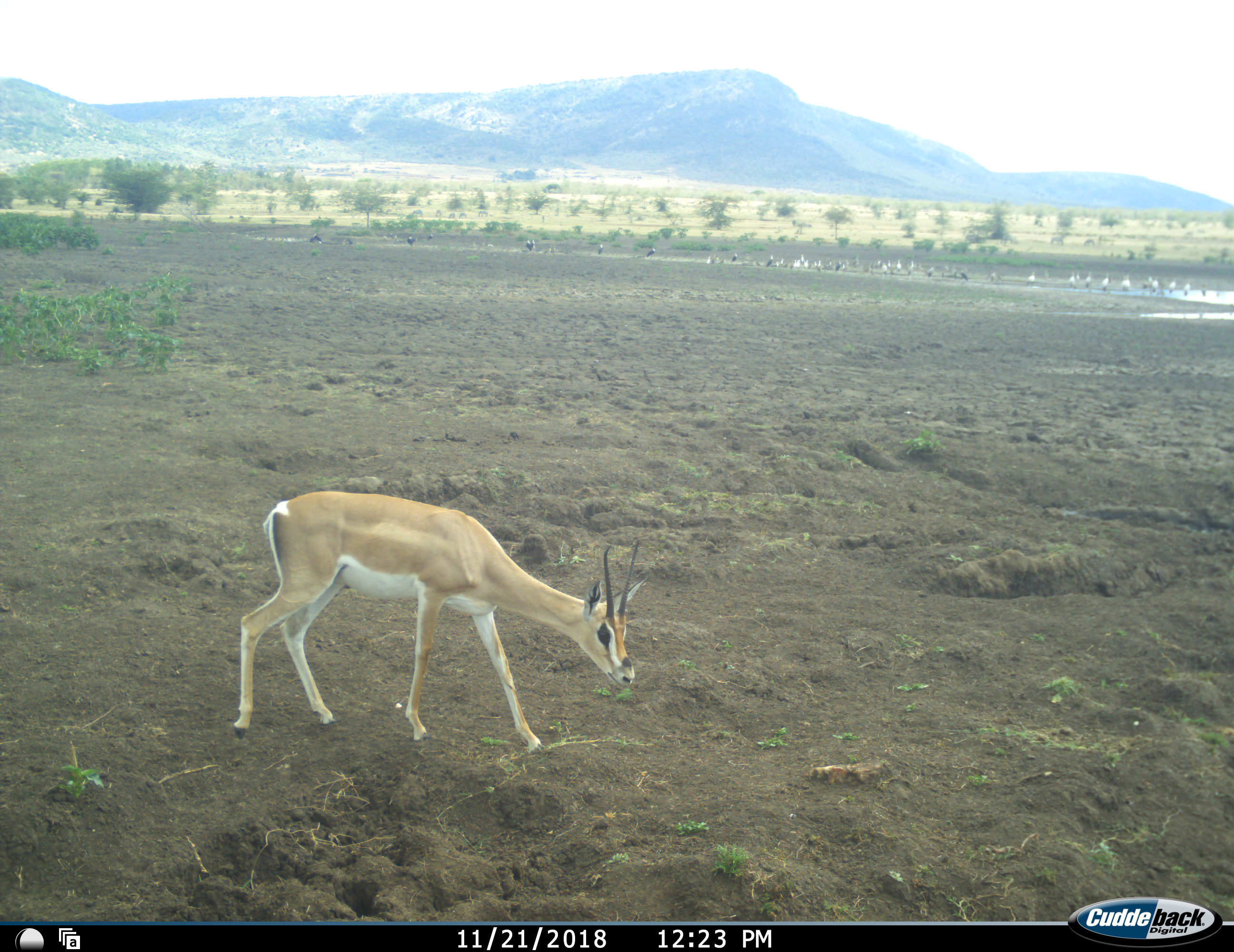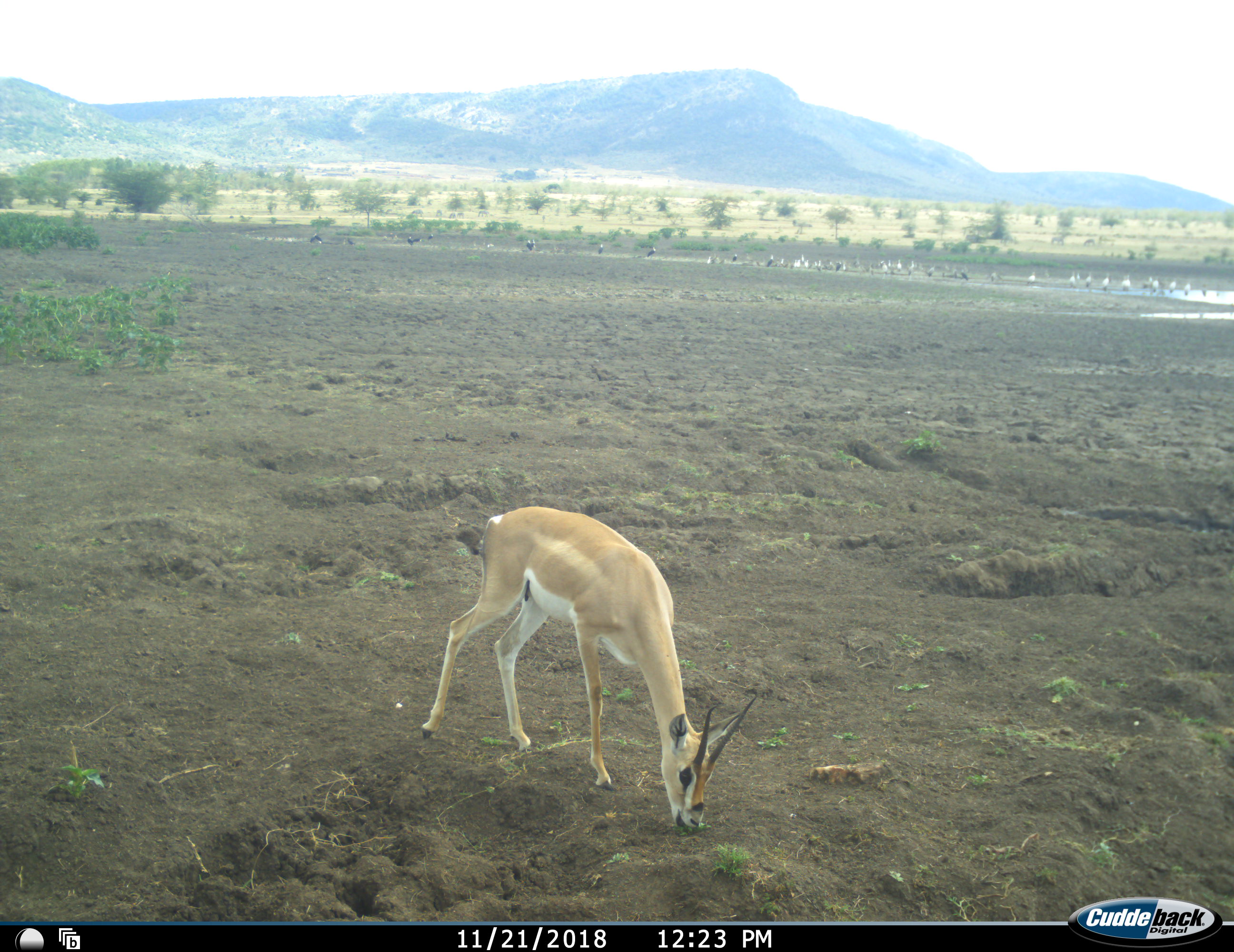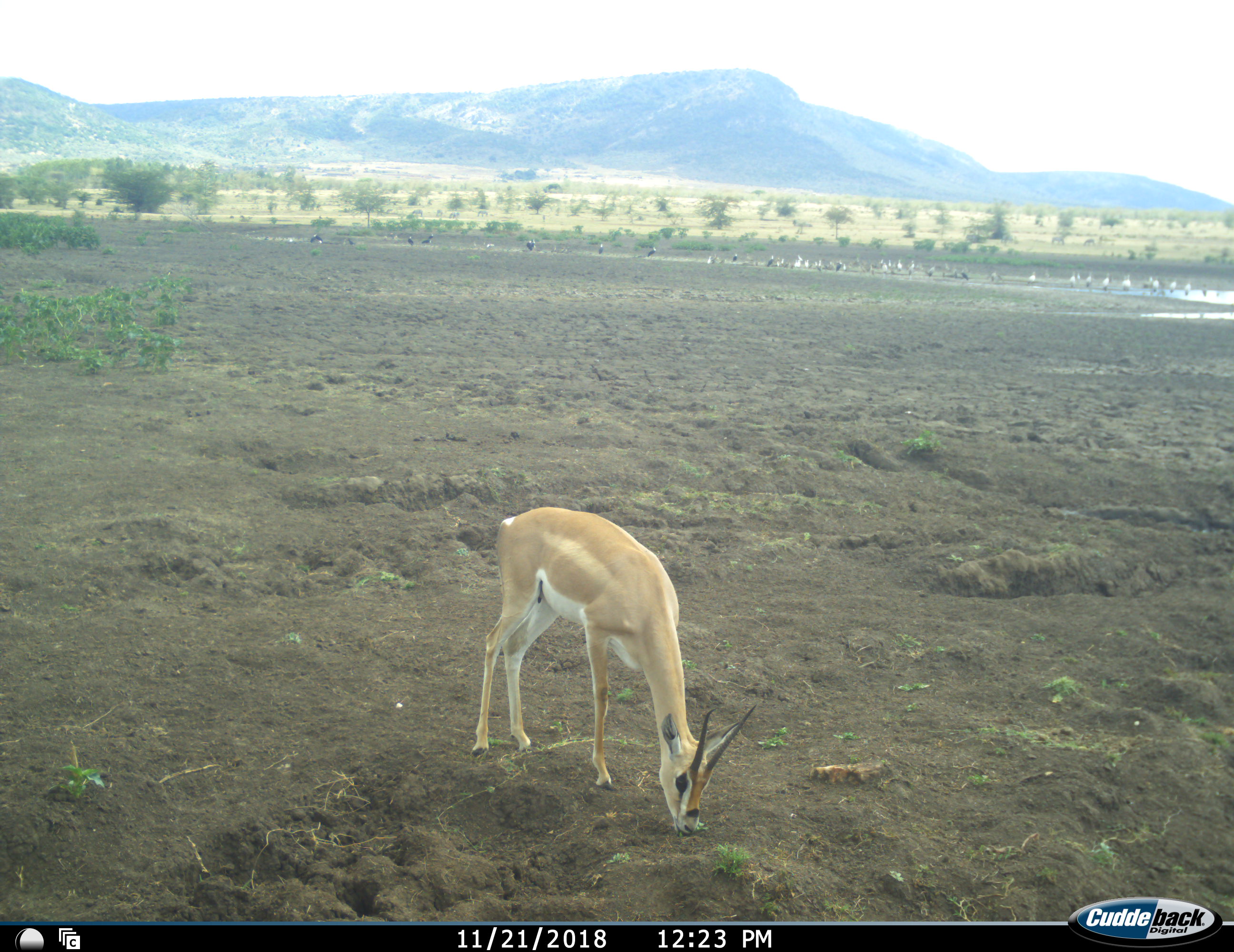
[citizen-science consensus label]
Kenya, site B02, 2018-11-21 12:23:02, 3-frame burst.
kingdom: Animalia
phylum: Chordata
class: Mammalia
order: Artiodactyla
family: Bovidae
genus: Nanger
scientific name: Nanger granti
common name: grant's gazelle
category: gazellegrants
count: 1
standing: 14%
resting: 0%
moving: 57%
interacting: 0%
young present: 0%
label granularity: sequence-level